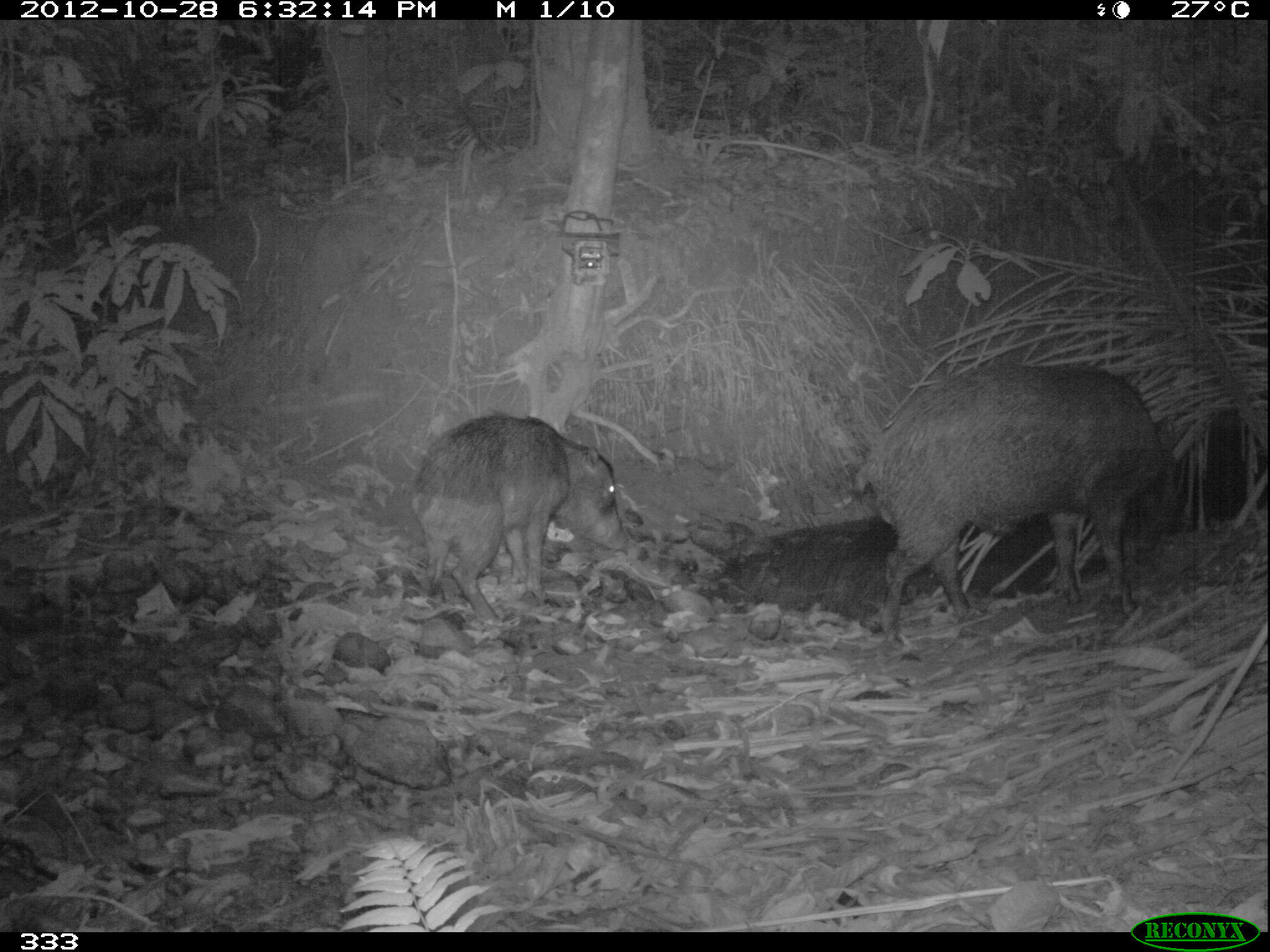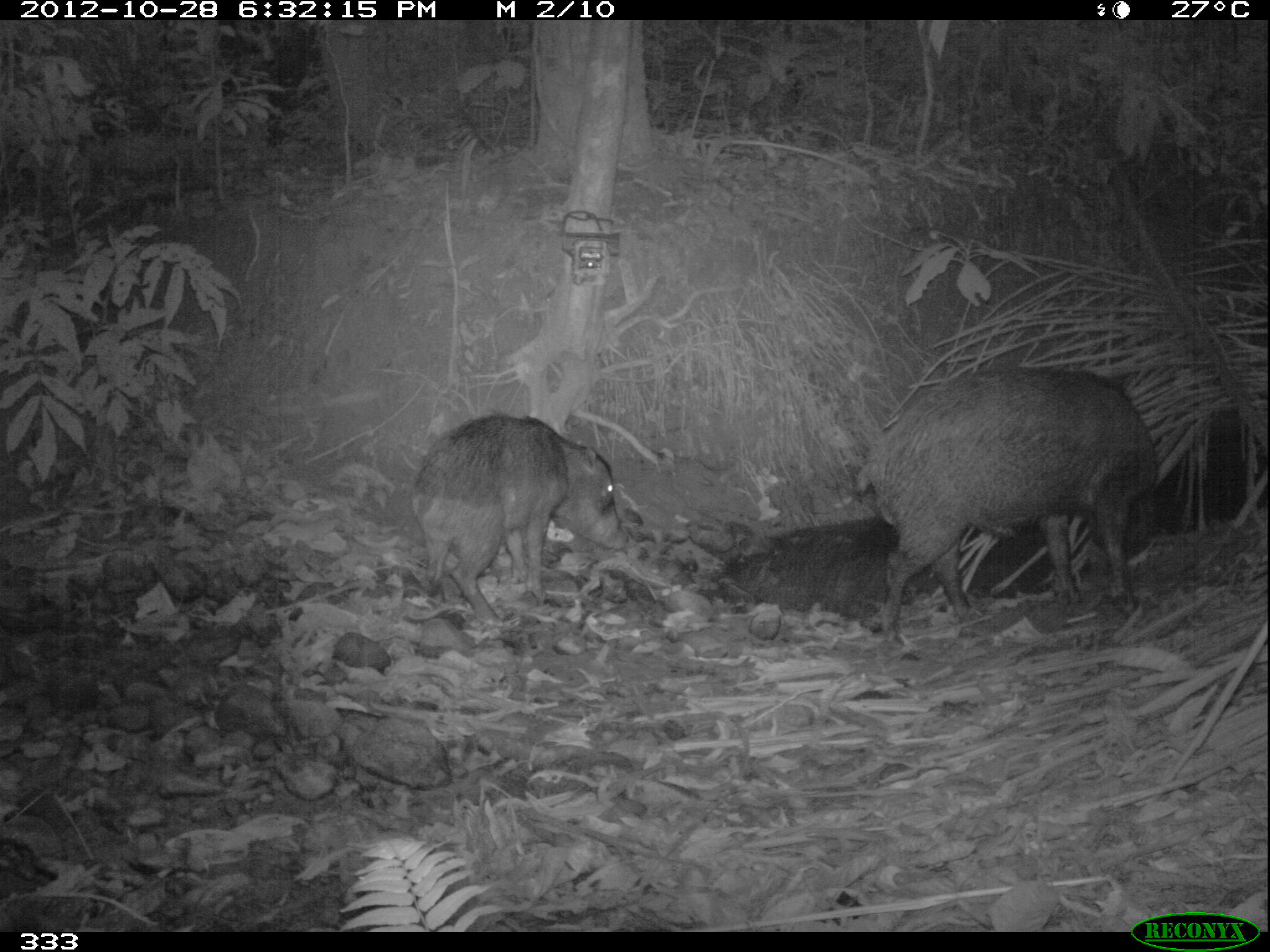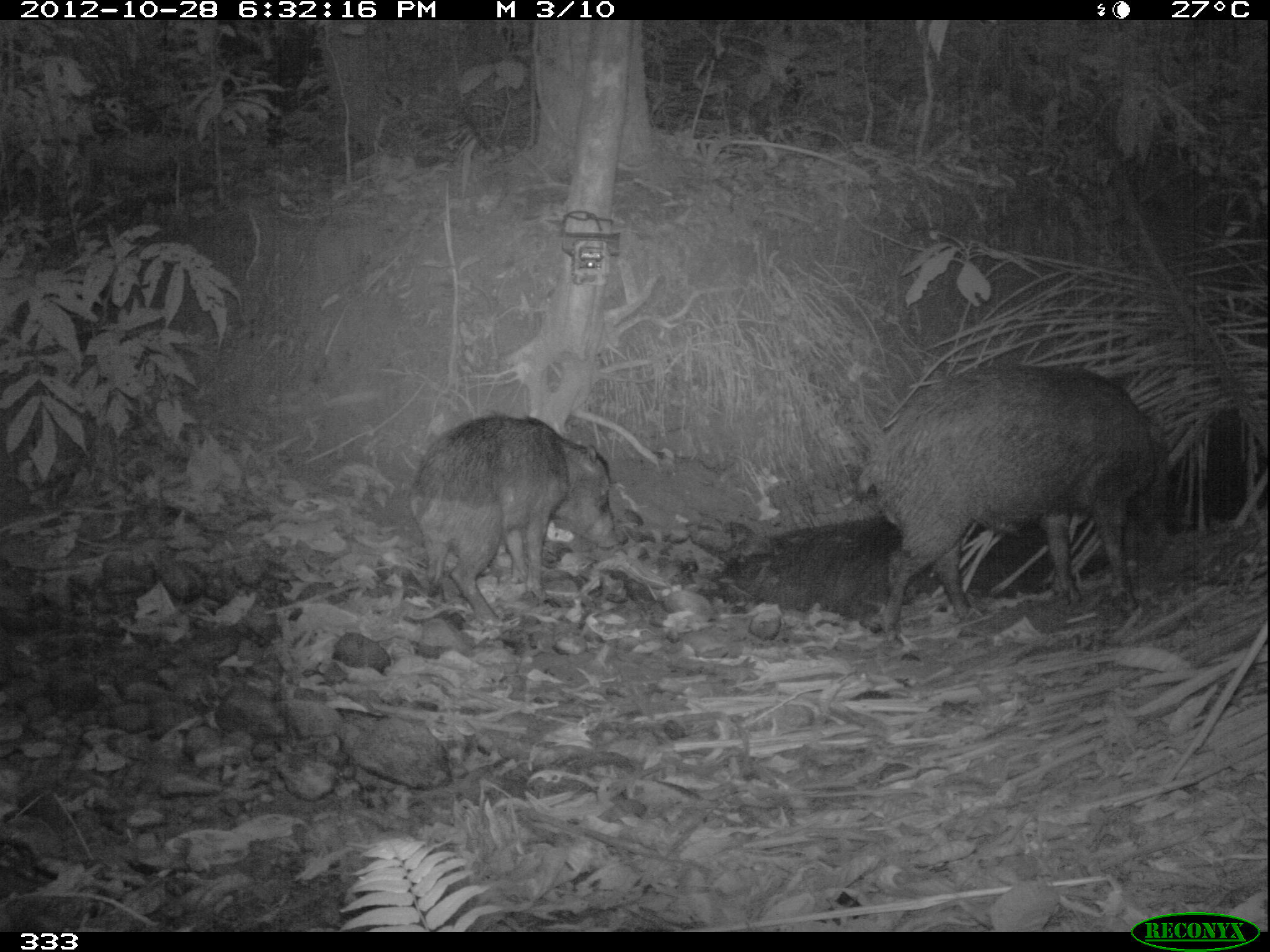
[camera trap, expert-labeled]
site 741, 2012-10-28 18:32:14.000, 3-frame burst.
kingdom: Animalia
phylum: Chordata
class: Mammalia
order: Artiodactyla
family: Tayassuidae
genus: Tayassu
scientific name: Tayassu pecari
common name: white-lipped peccary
Tayassu pecari (white-lipped peccary).